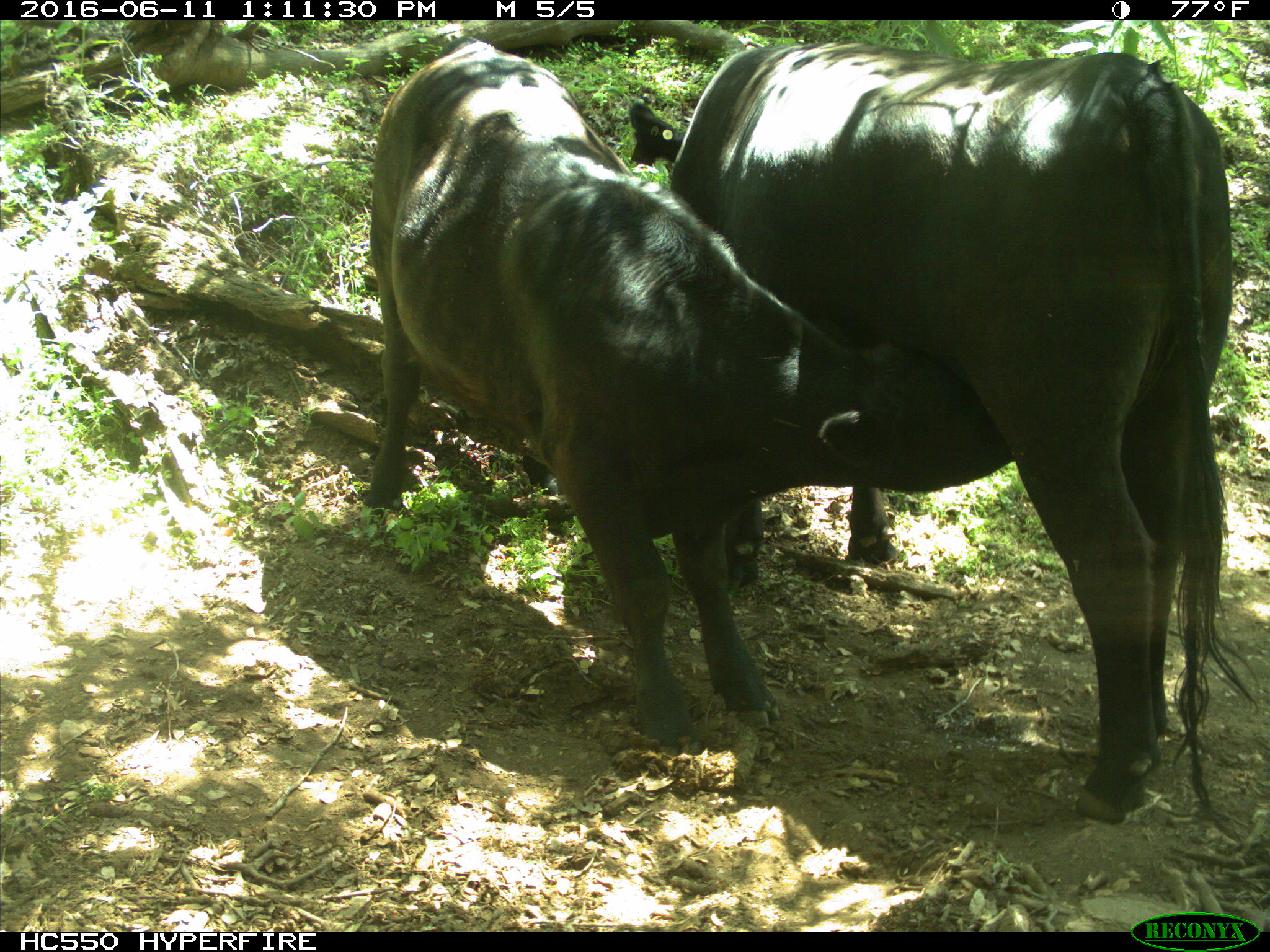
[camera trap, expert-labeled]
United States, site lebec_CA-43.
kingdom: Animalia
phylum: Chordata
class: Mammalia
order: Artiodactyla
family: Bovidae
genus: Bos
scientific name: Bos taurus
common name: domestic cow